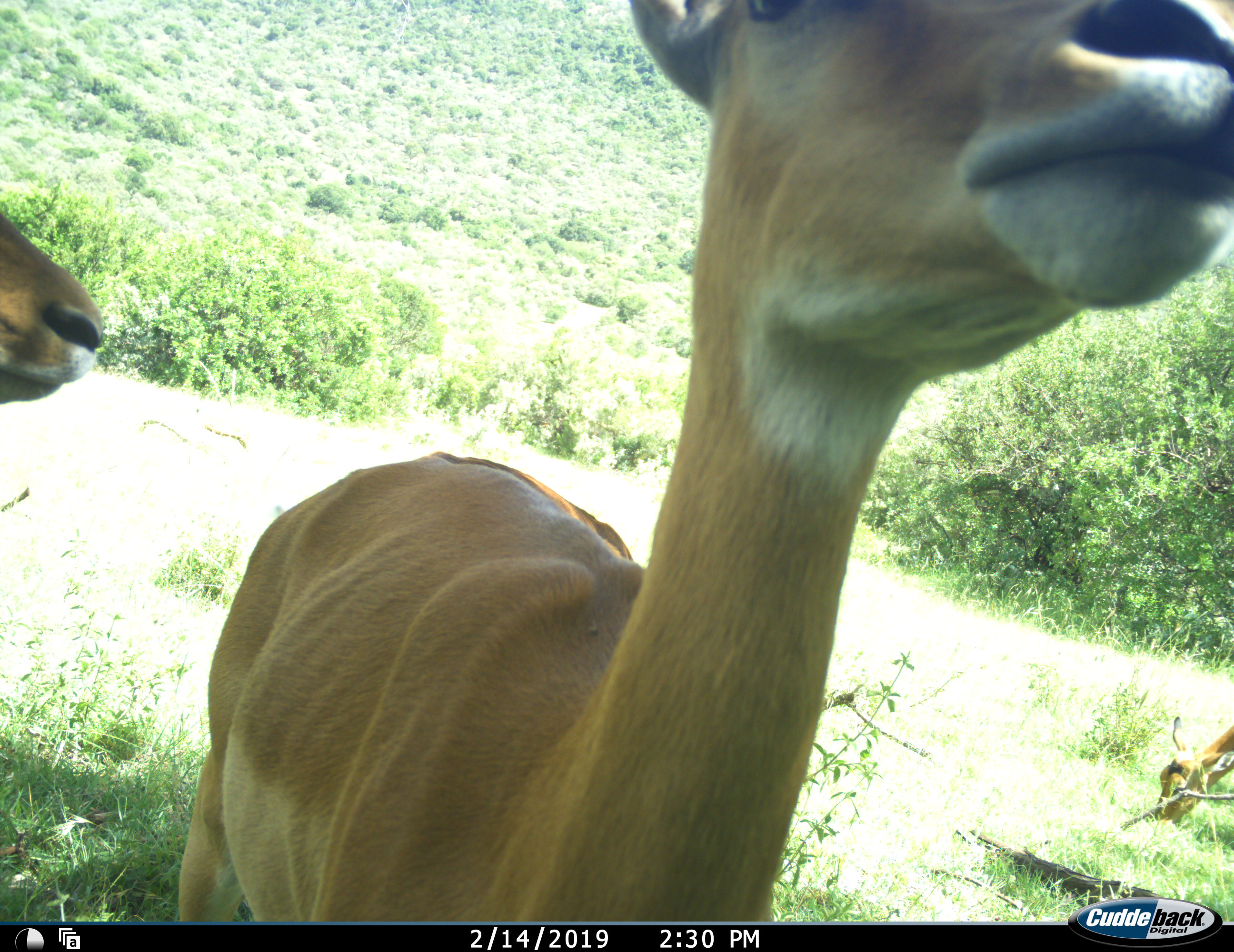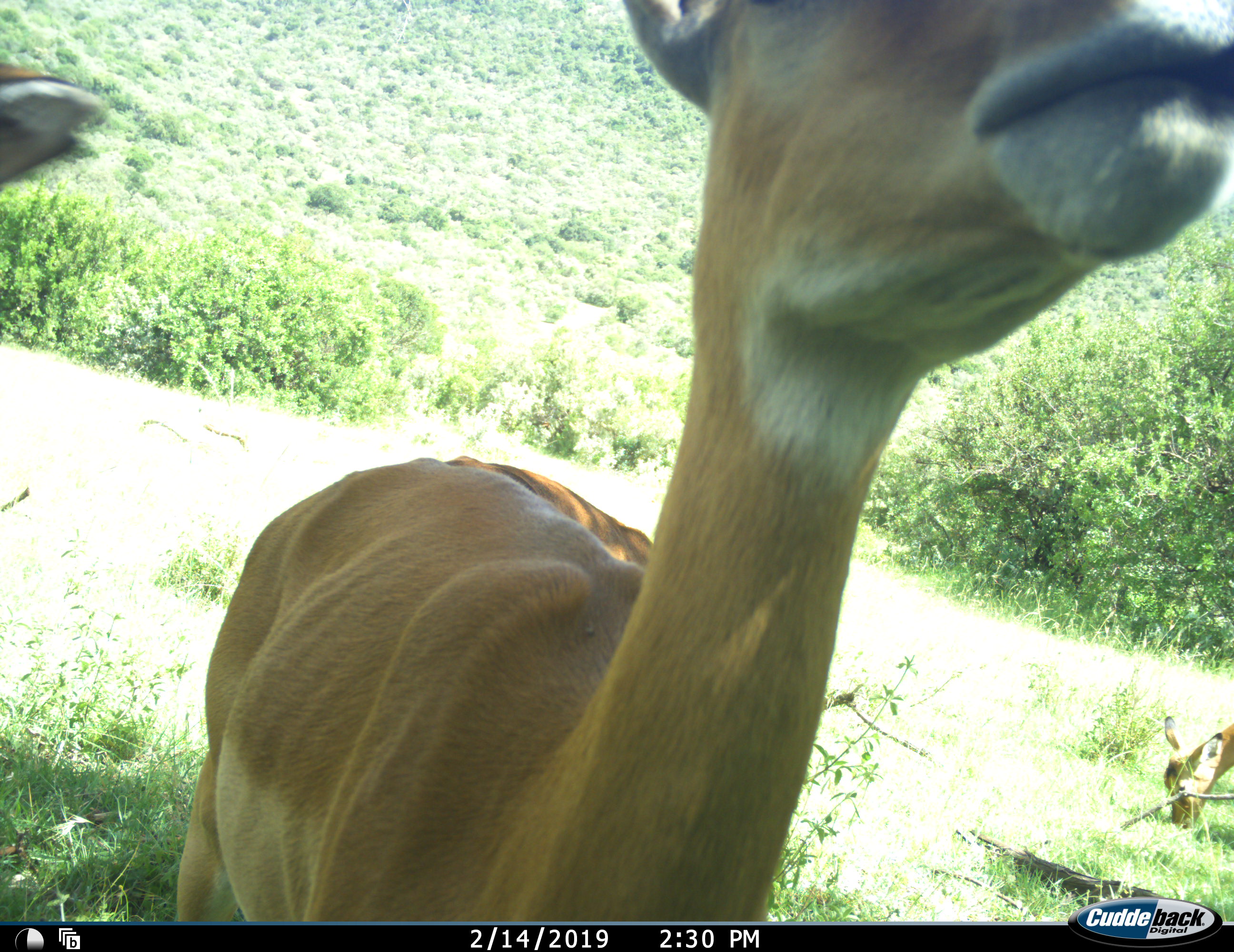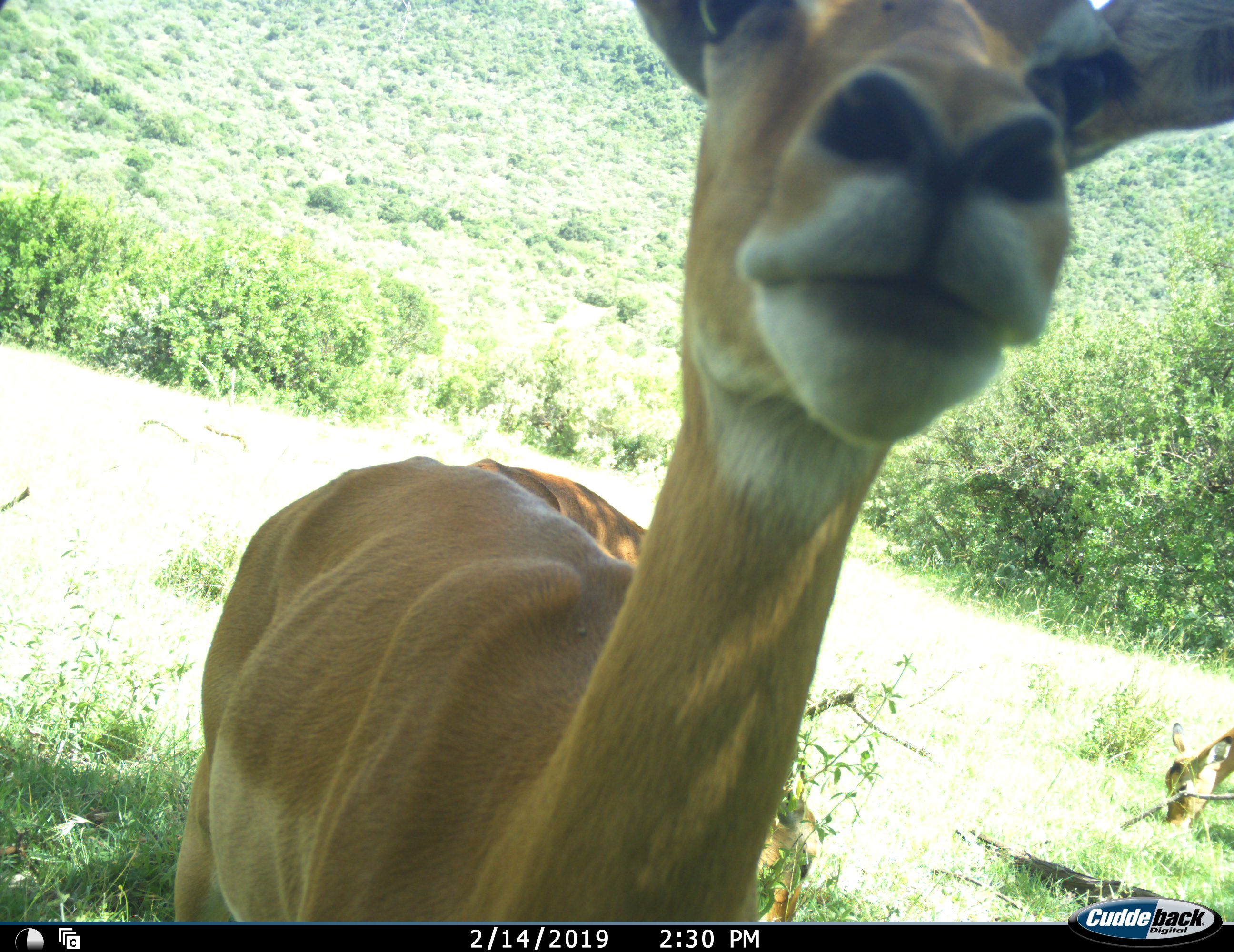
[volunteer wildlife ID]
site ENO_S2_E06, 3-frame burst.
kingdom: Animalia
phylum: Chordata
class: Mammalia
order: Artiodactyla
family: Bovidae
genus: Aepyceros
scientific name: Aepyceros melampus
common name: impala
Impala (Aepyceros melampus), count 3. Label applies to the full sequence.